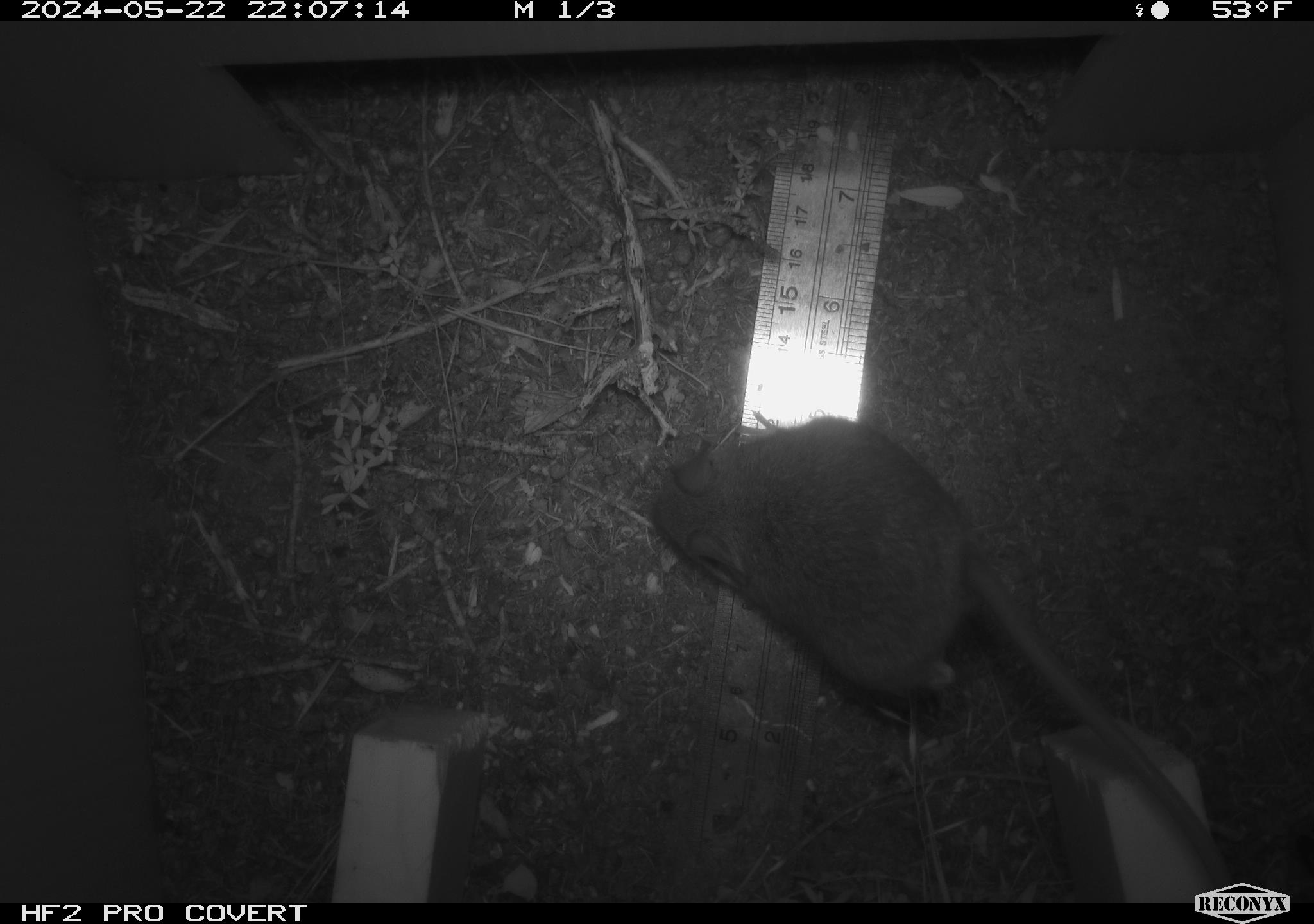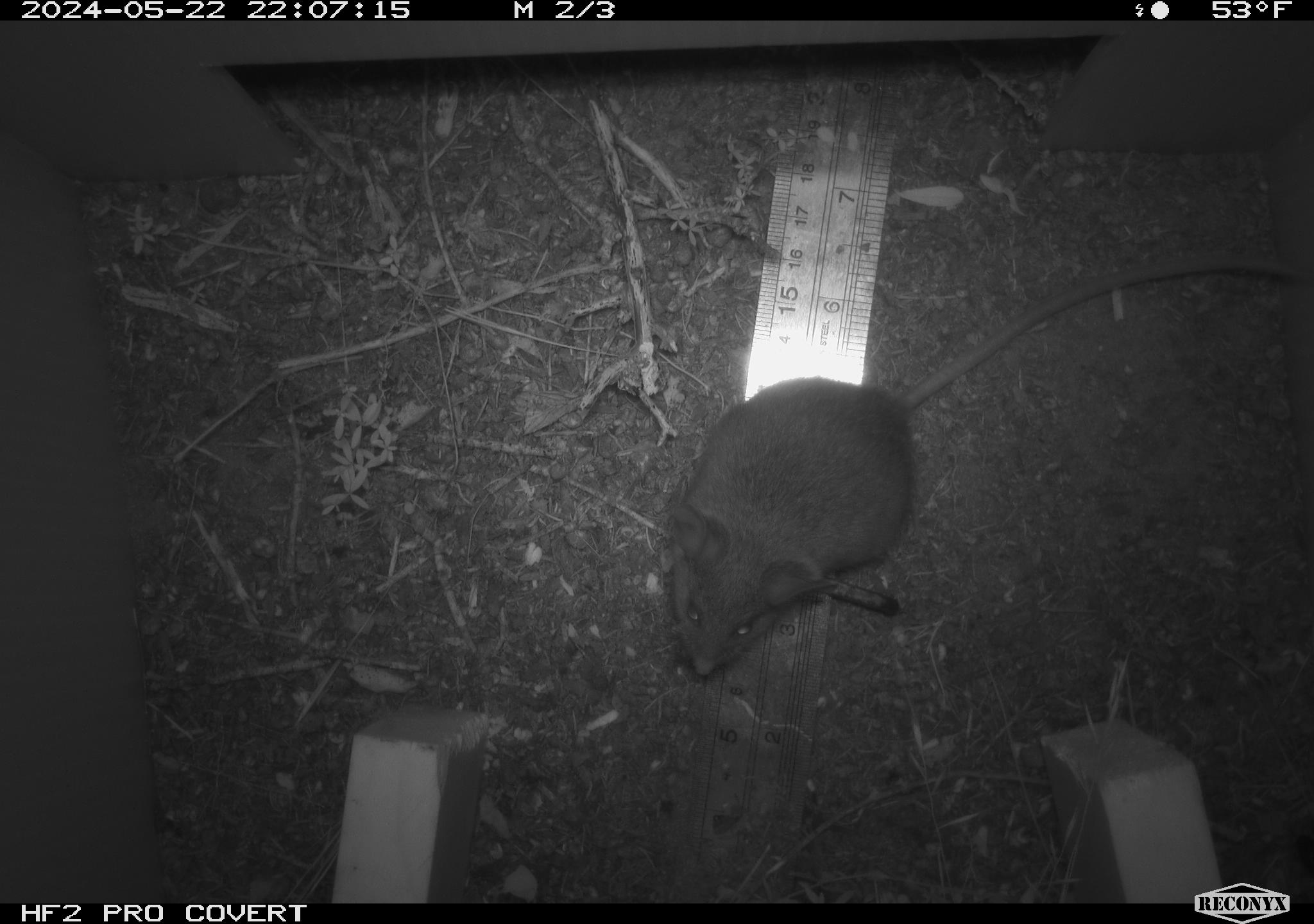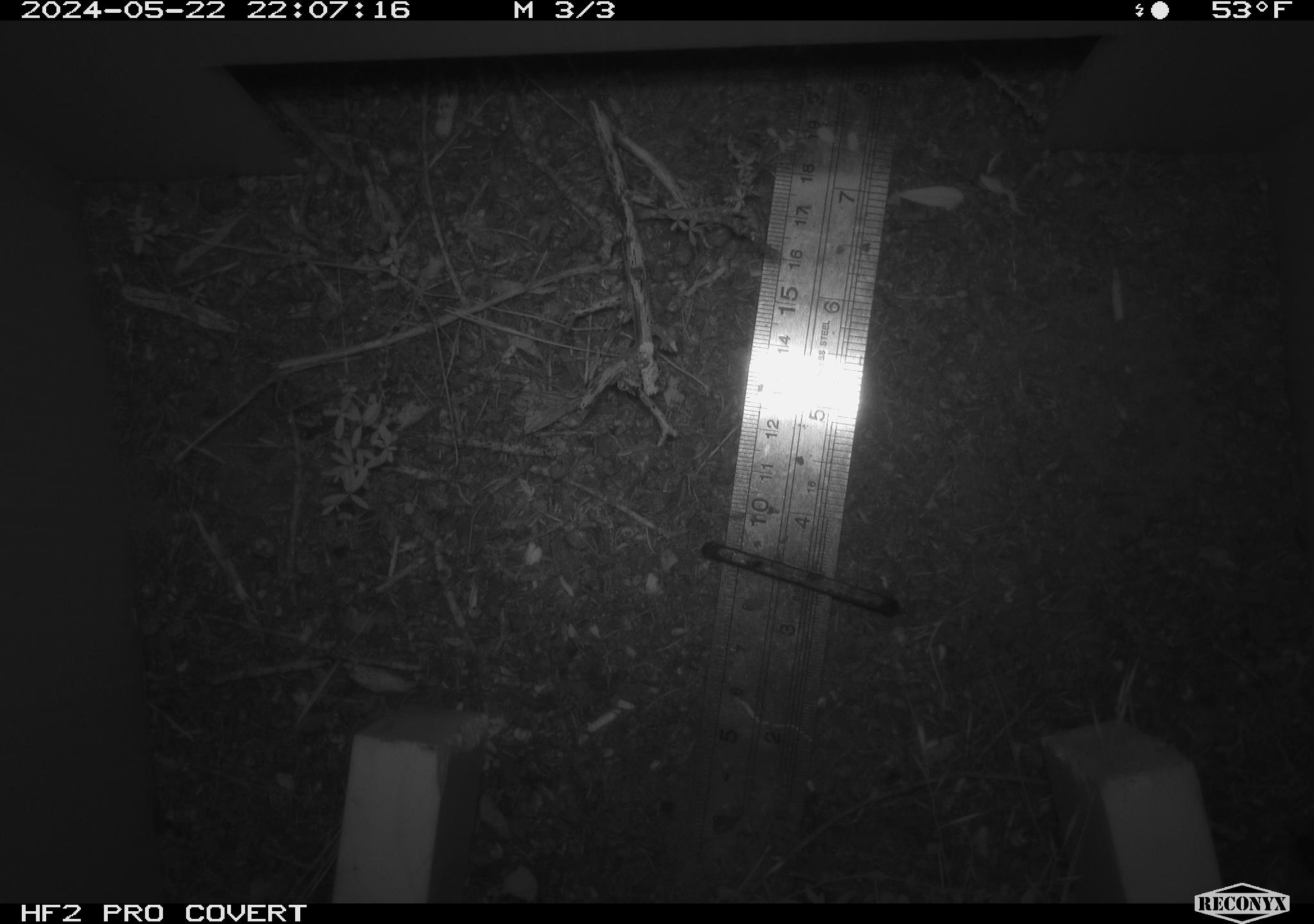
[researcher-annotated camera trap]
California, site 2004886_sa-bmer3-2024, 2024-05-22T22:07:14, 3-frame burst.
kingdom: Animalia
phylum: Chordata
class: Mammalia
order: Rodentia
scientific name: Rodentia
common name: mouse species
Mouse species (Rodentia).